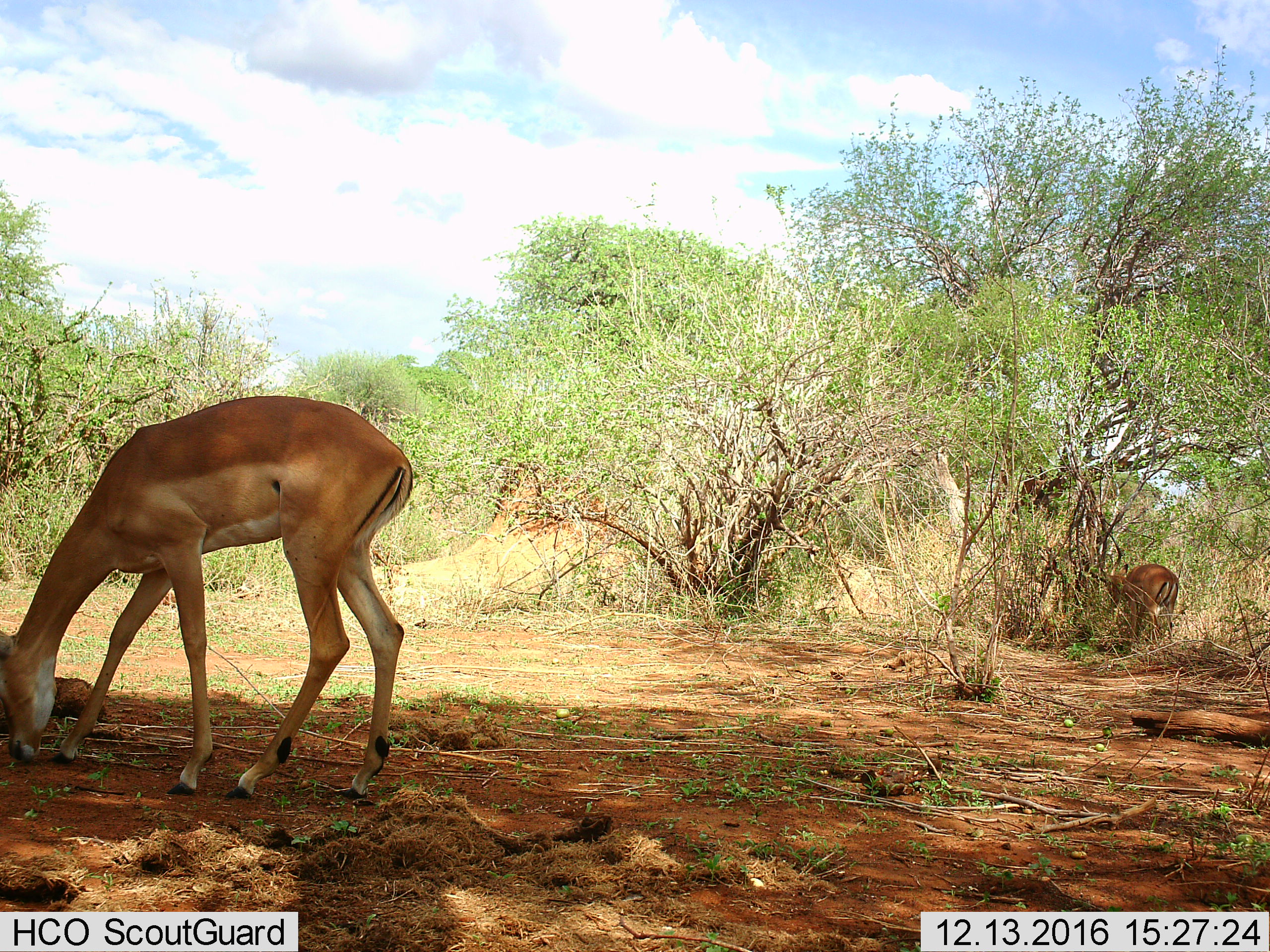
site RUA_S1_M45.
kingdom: Animalia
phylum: Chordata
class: Mammalia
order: Artiodactyla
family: Bovidae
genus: Aepyceros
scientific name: Aepyceros melampus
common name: impala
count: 2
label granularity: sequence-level